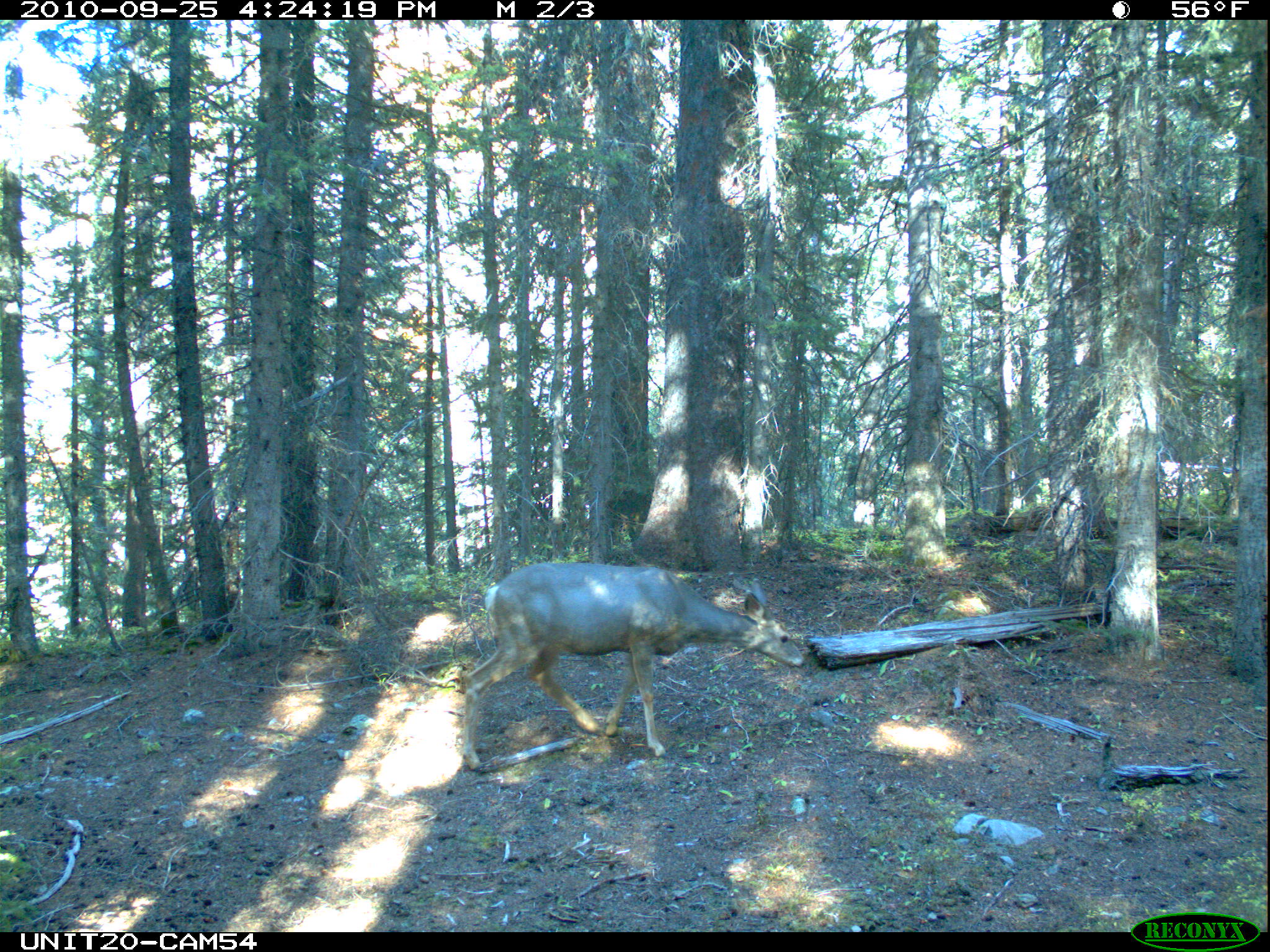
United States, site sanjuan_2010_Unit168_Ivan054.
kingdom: Animalia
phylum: Chordata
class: Mammalia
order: Artiodactyla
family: Cervidae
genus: Odocoileus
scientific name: Odocoileus hemionus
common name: mule deer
Odocoileus hemionus (mule deer).